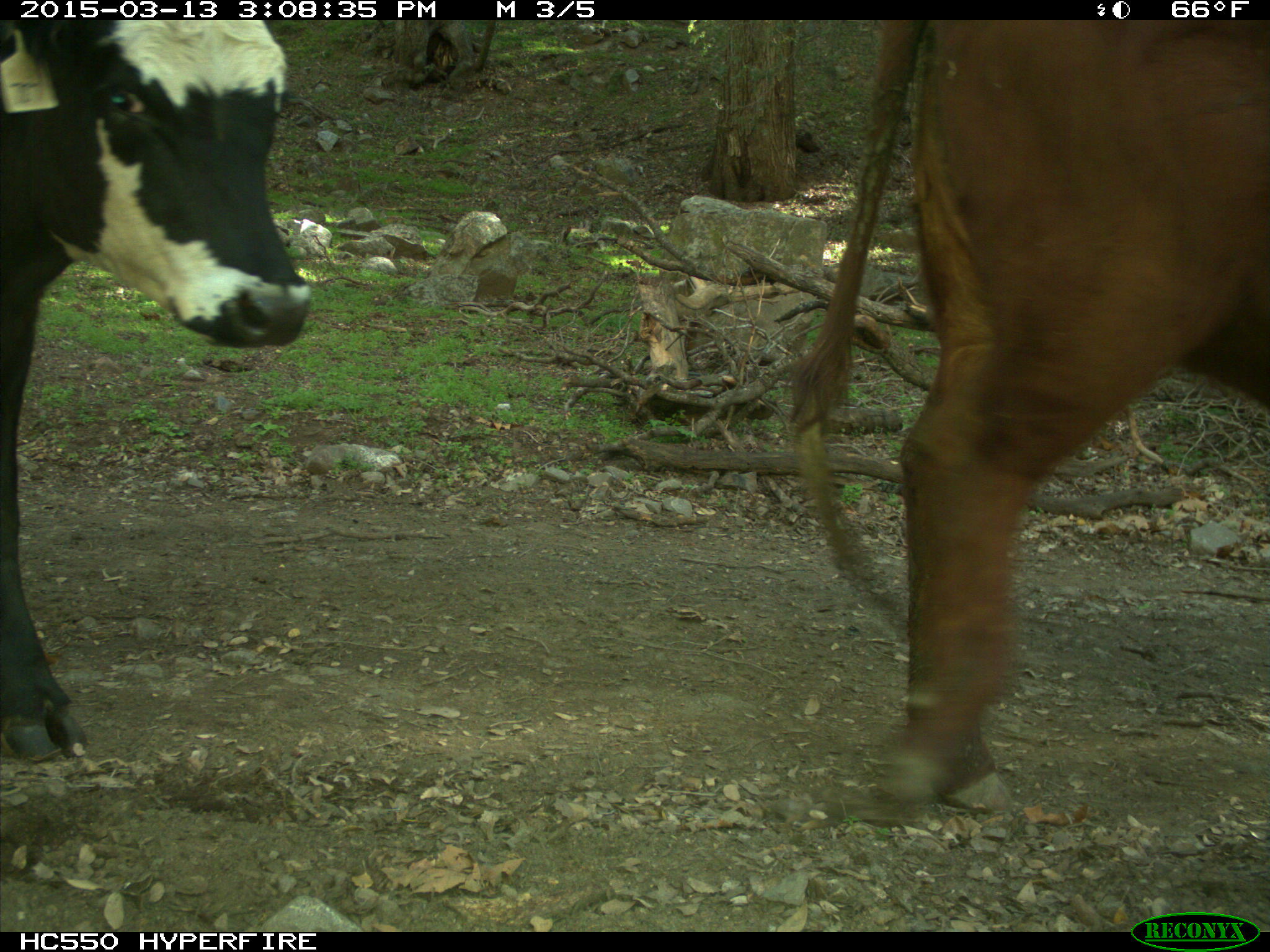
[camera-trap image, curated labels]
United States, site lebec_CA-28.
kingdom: Animalia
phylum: Chordata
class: Mammalia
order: Artiodactyla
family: Bovidae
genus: Bos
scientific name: Bos taurus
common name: domestic cow